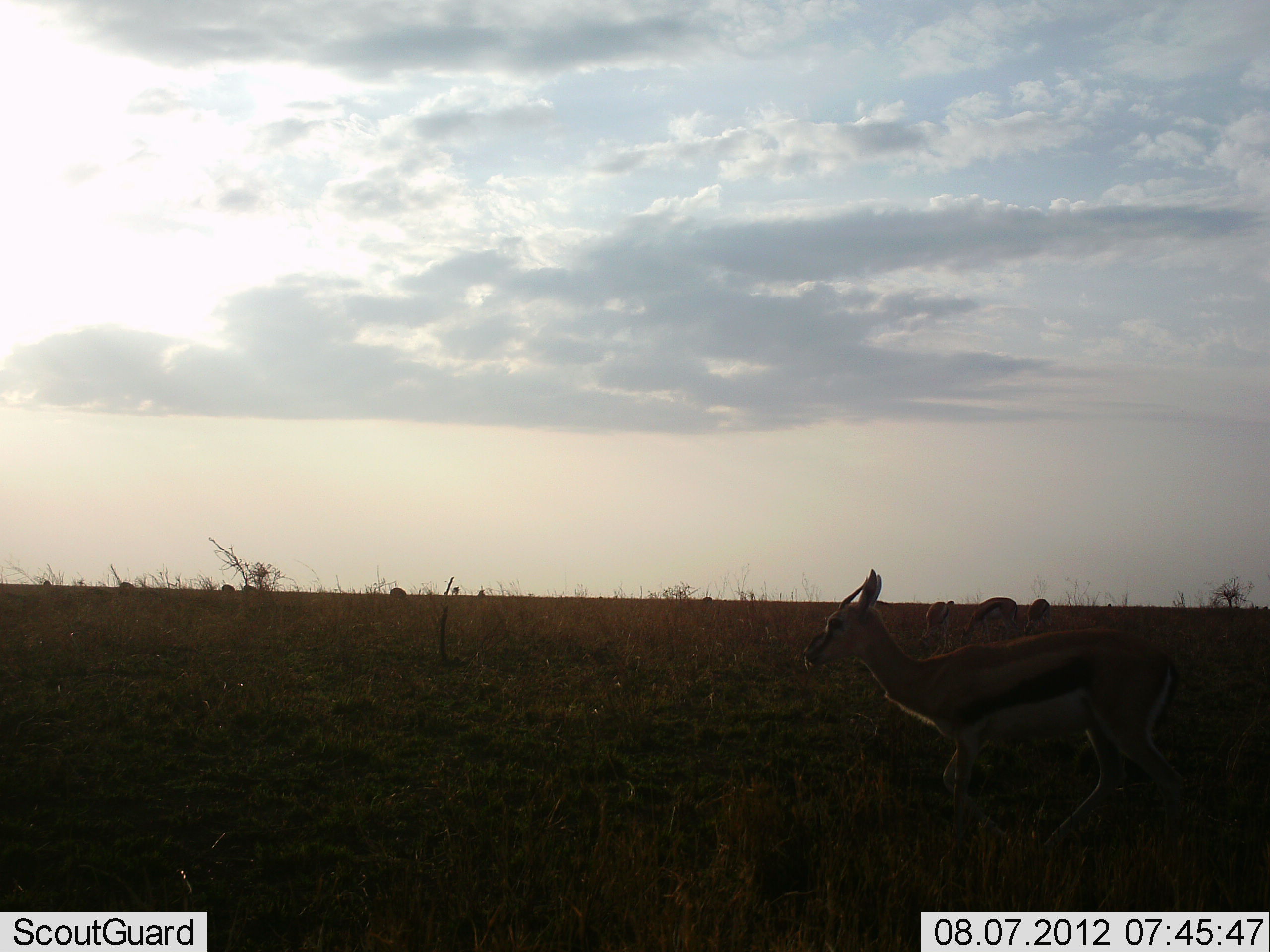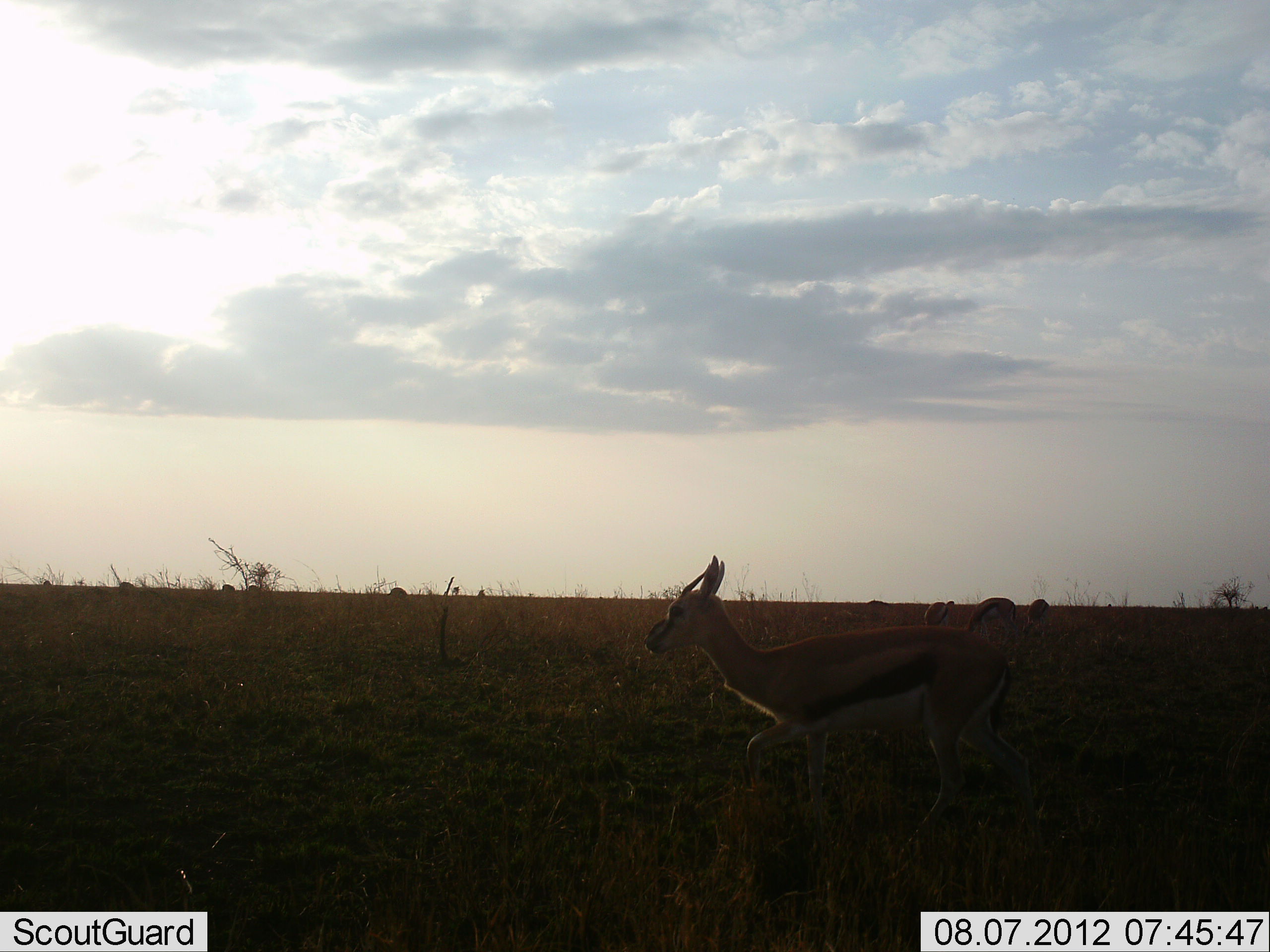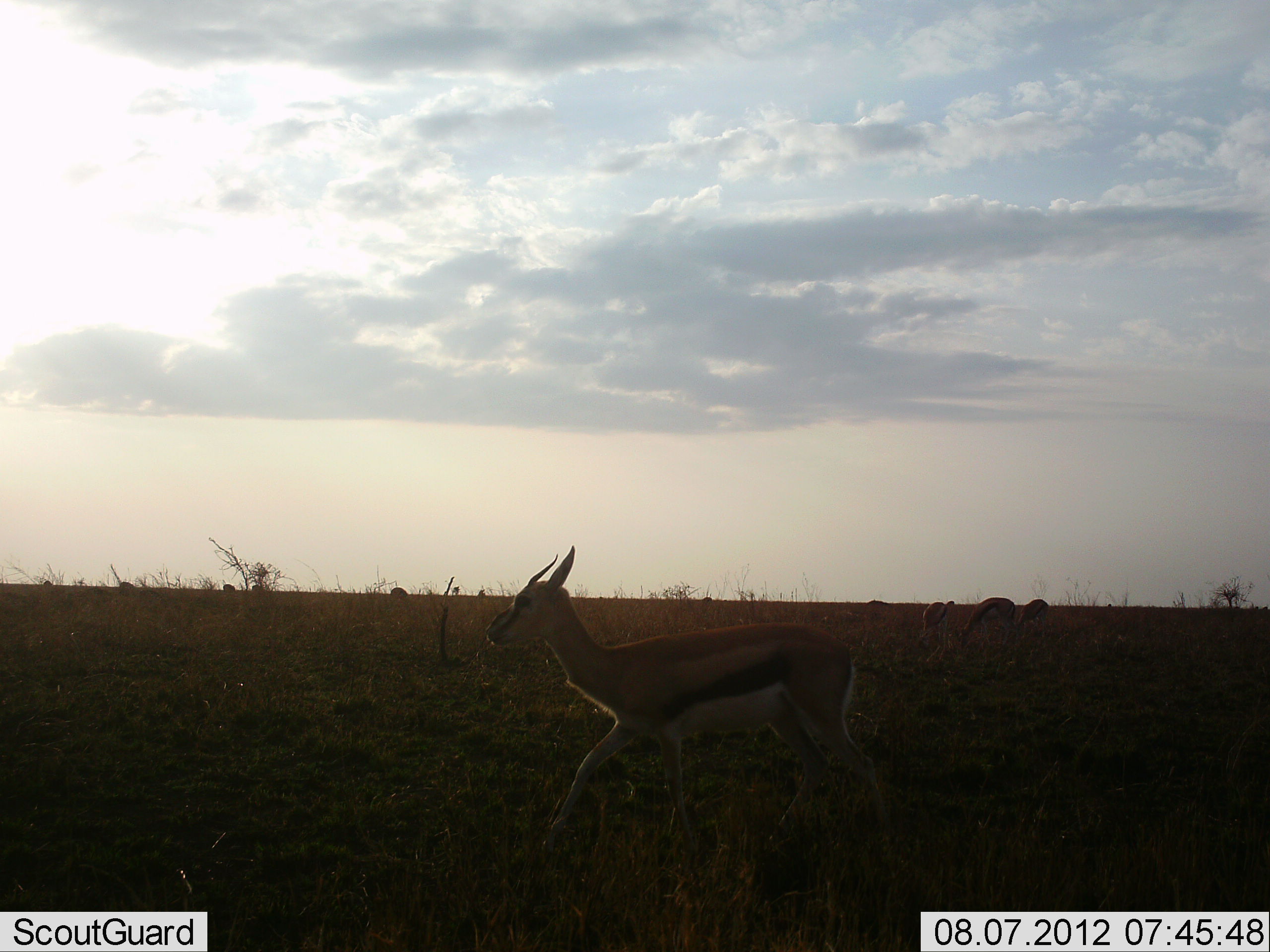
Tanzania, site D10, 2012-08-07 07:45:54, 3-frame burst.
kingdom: Animalia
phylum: Chordata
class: Mammalia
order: Artiodactyla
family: Bovidae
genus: Eudorcas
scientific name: Eudorcas thomsonii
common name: thomson's gazelle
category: gazellethomsons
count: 4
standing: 45%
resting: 0%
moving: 100%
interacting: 0%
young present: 0%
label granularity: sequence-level